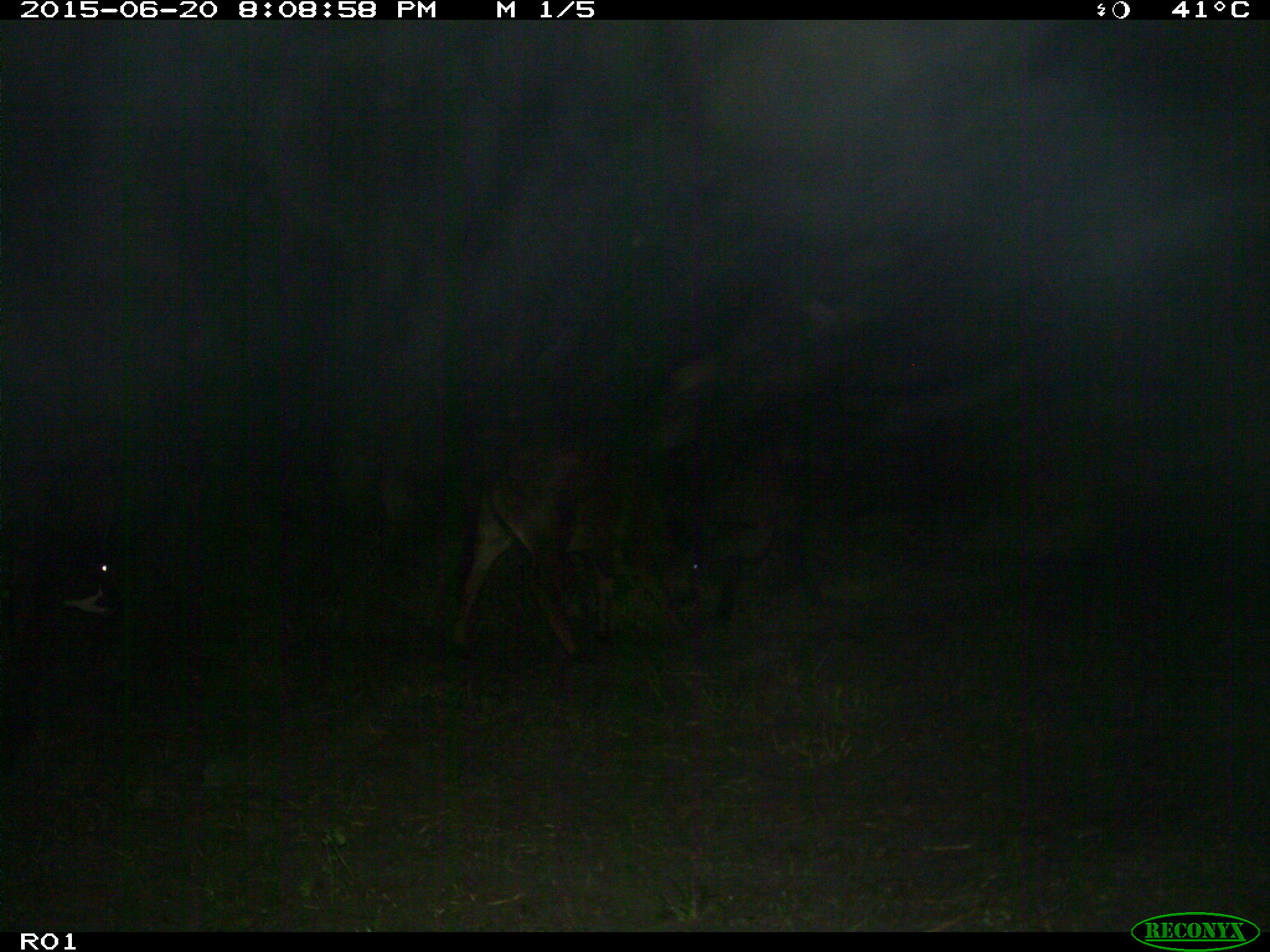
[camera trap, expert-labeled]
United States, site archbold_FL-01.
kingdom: Animalia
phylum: Chordata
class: Mammalia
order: Artiodactyla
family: Bovidae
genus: Bos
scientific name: Bos taurus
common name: domestic cow